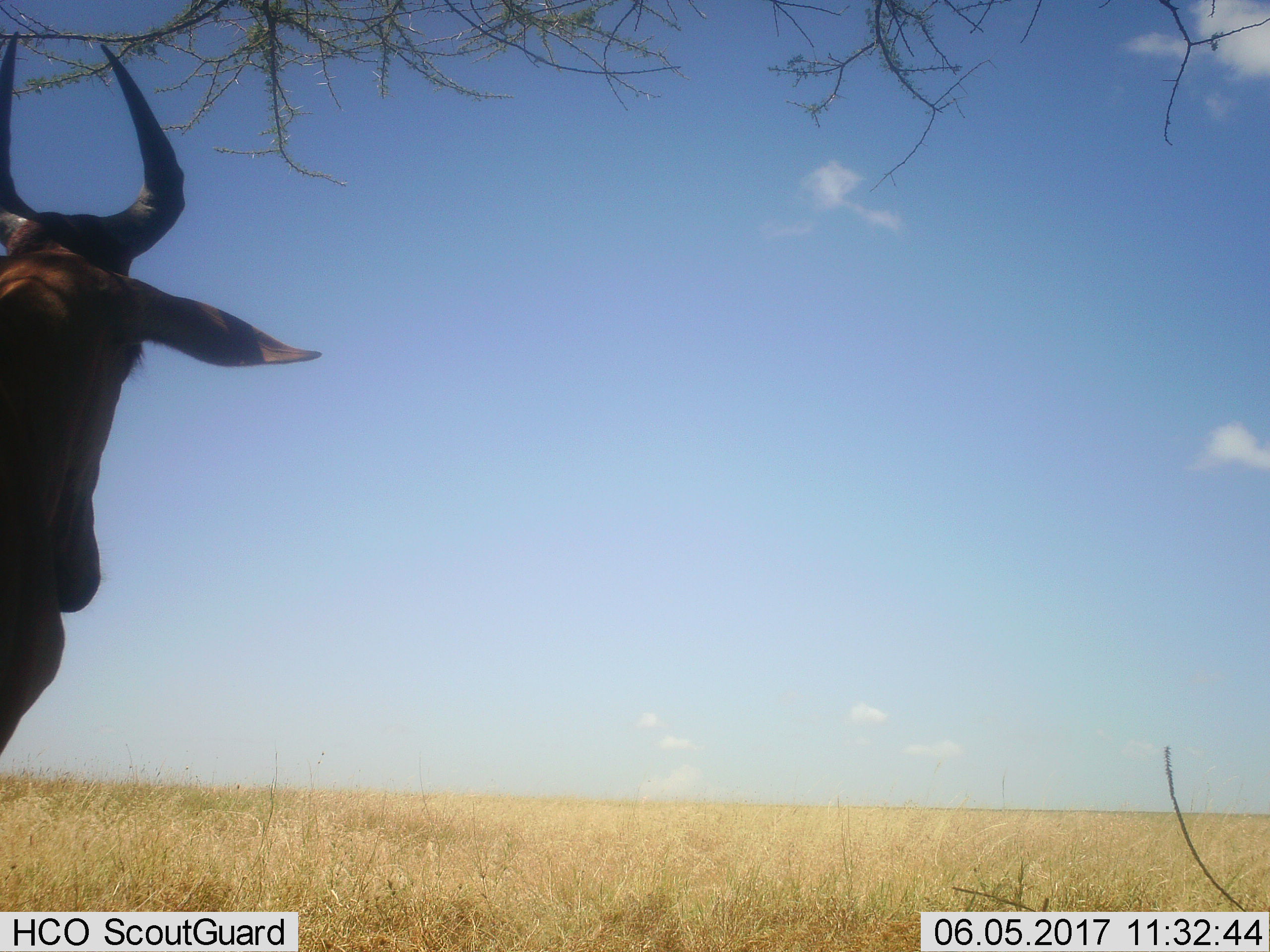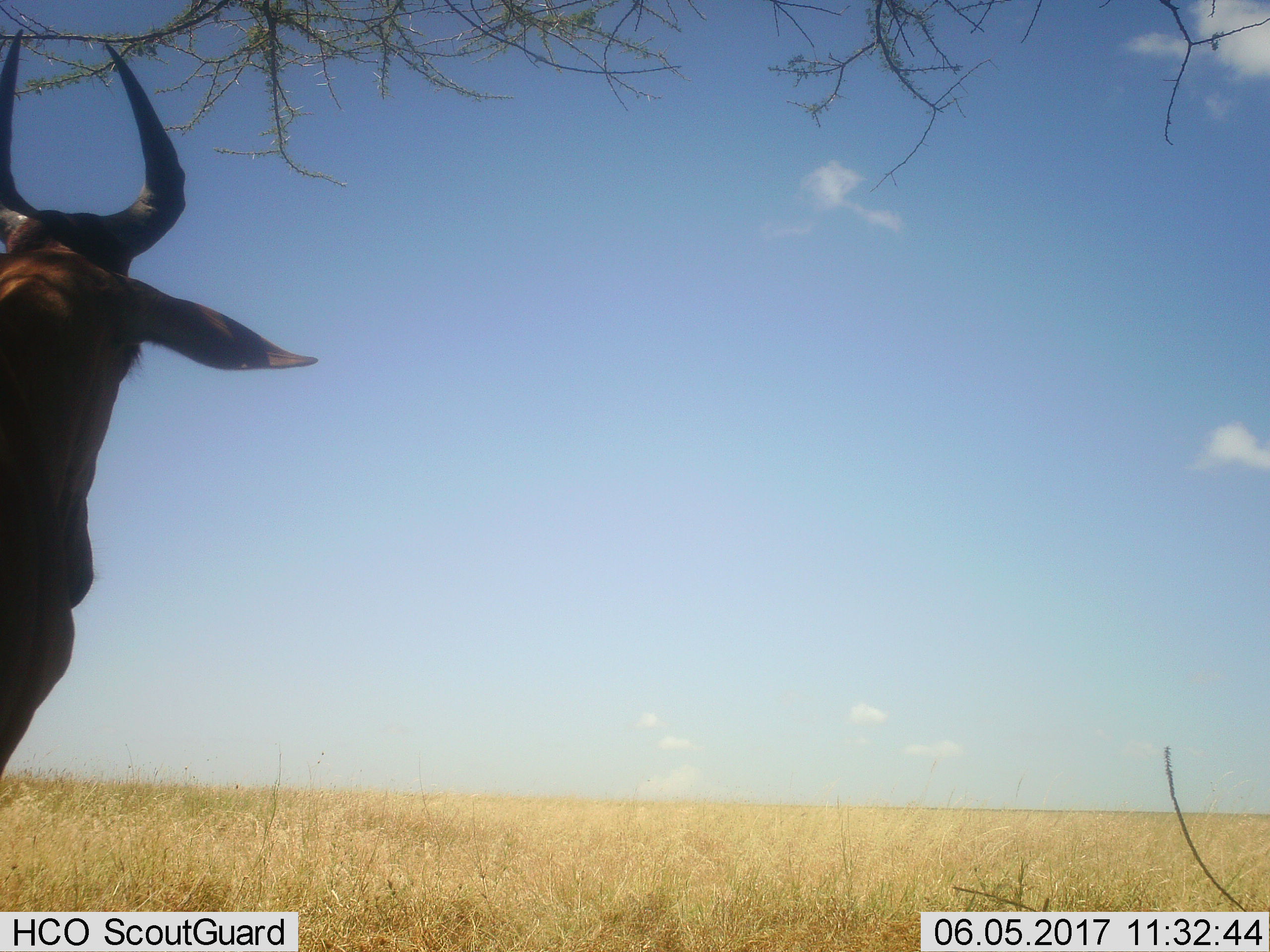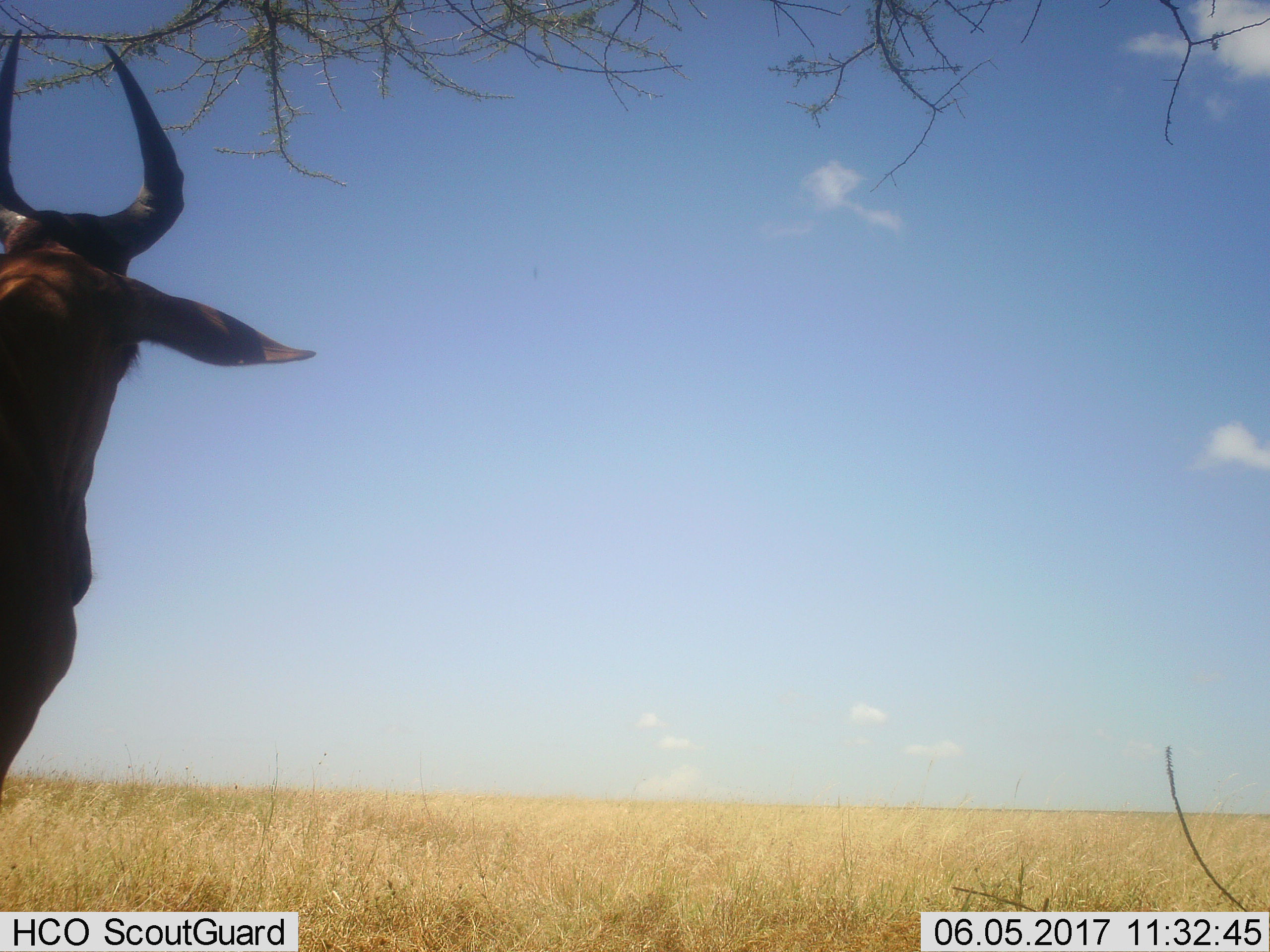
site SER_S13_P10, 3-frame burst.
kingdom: Animalia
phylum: Chordata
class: Mammalia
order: Artiodactyla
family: Bovidae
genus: Alcelaphus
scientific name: Alcelaphus buselaphus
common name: hartebeest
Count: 1.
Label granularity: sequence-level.